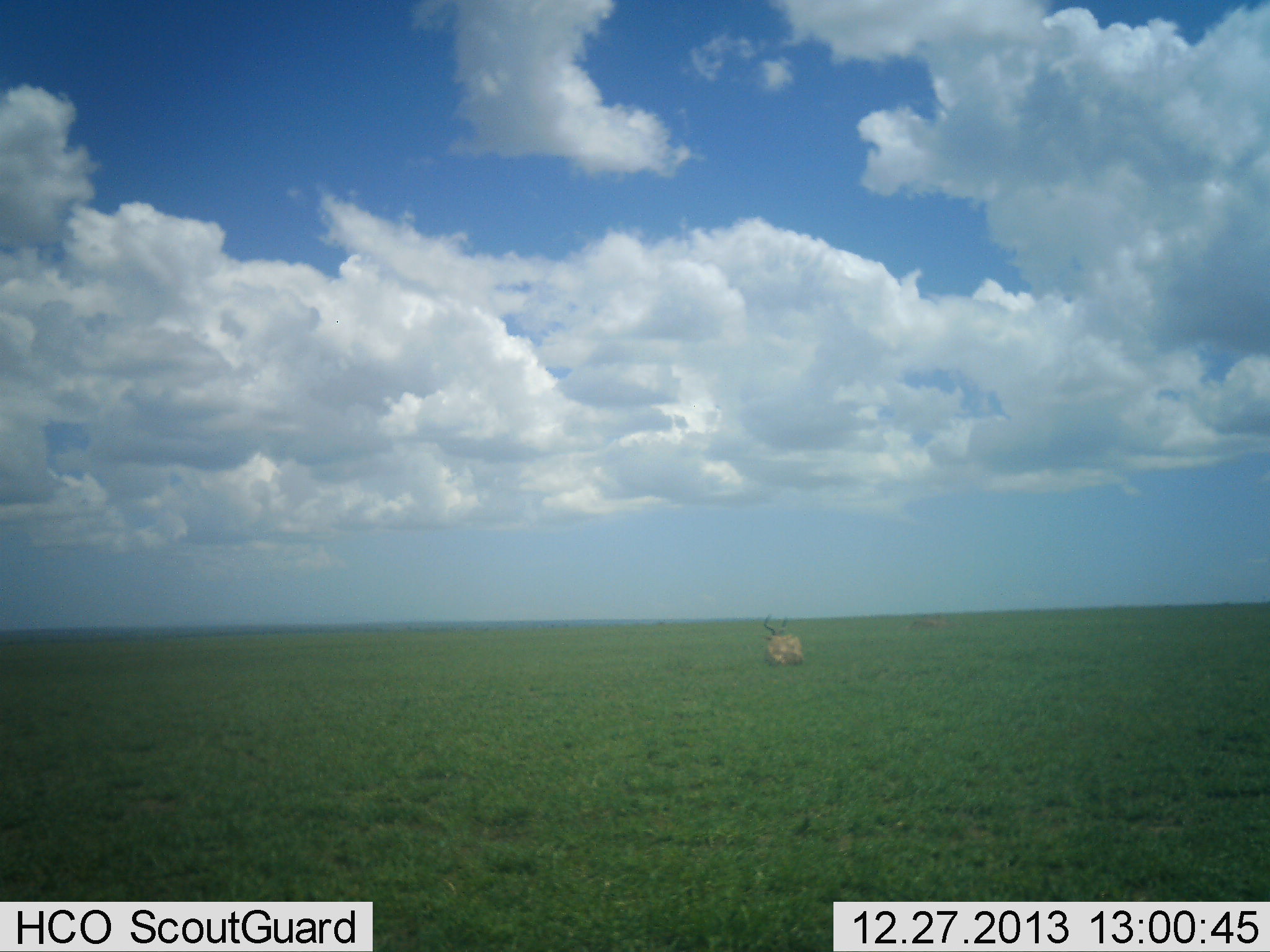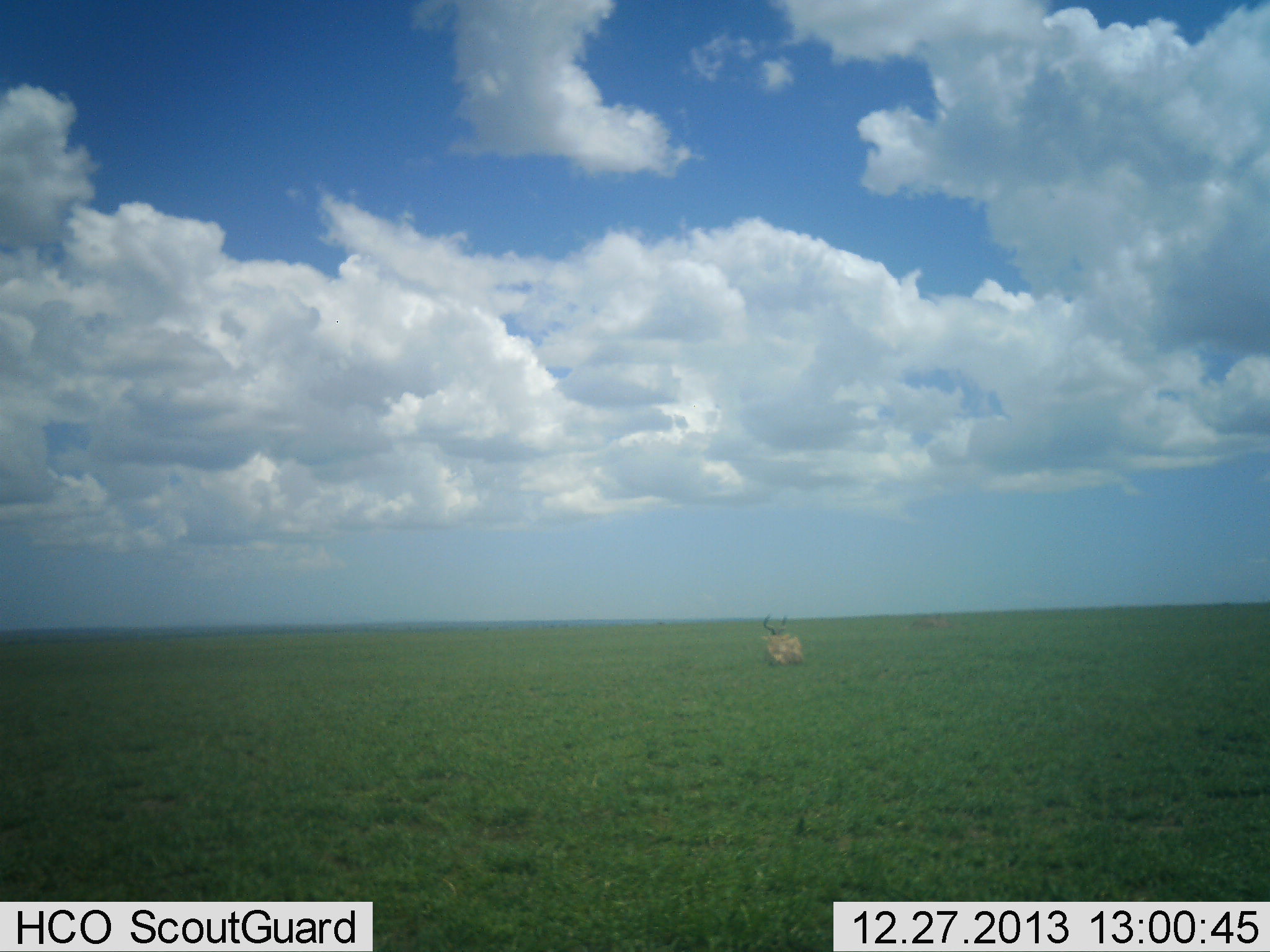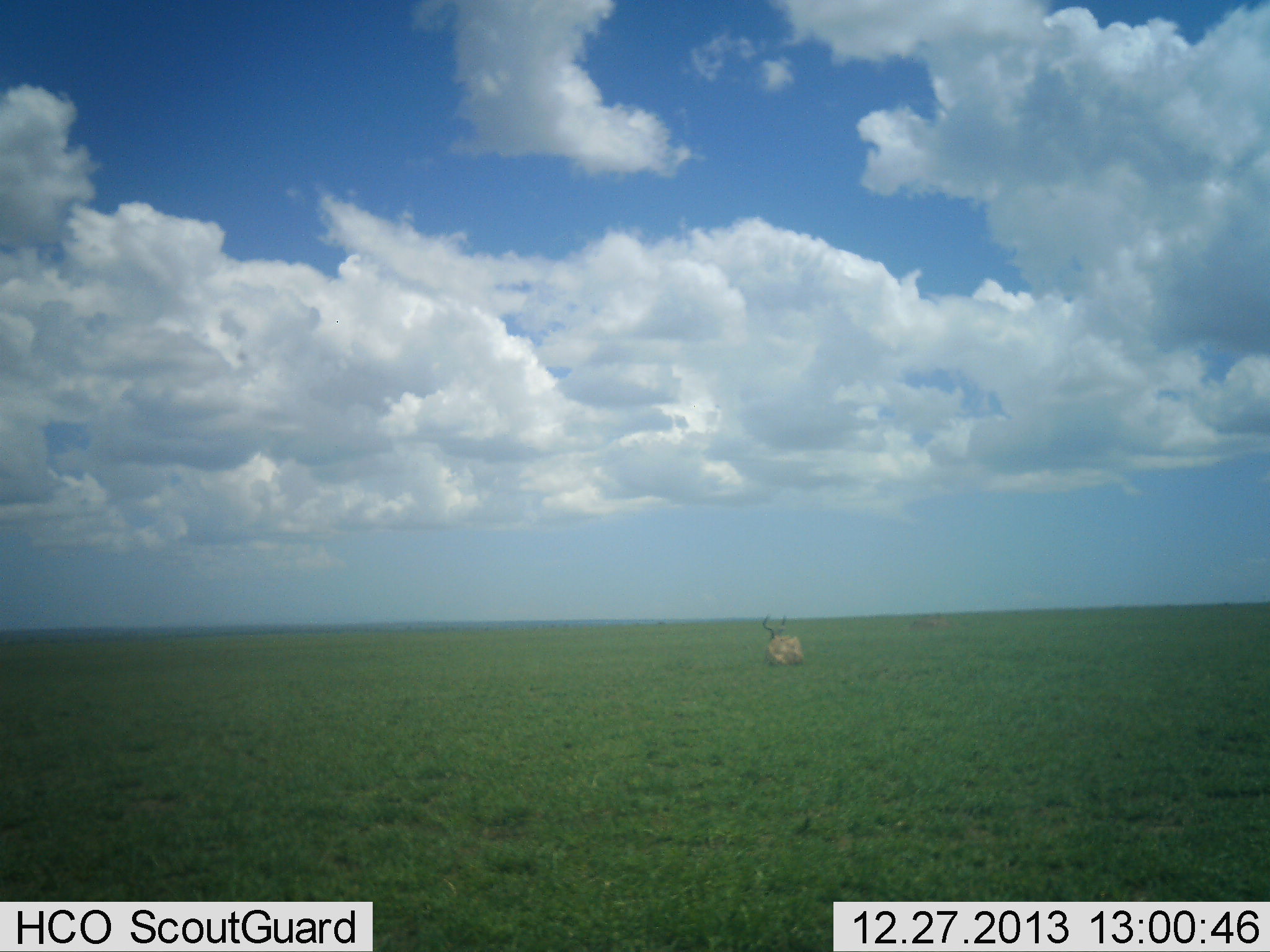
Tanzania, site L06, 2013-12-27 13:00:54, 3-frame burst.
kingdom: Animalia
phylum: Chordata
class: Mammalia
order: Artiodactyla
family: Bovidae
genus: Alcelaphus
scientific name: Alcelaphus buselaphus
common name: hartebeest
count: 1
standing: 0%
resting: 100%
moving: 0%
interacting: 0%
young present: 0%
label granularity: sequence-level